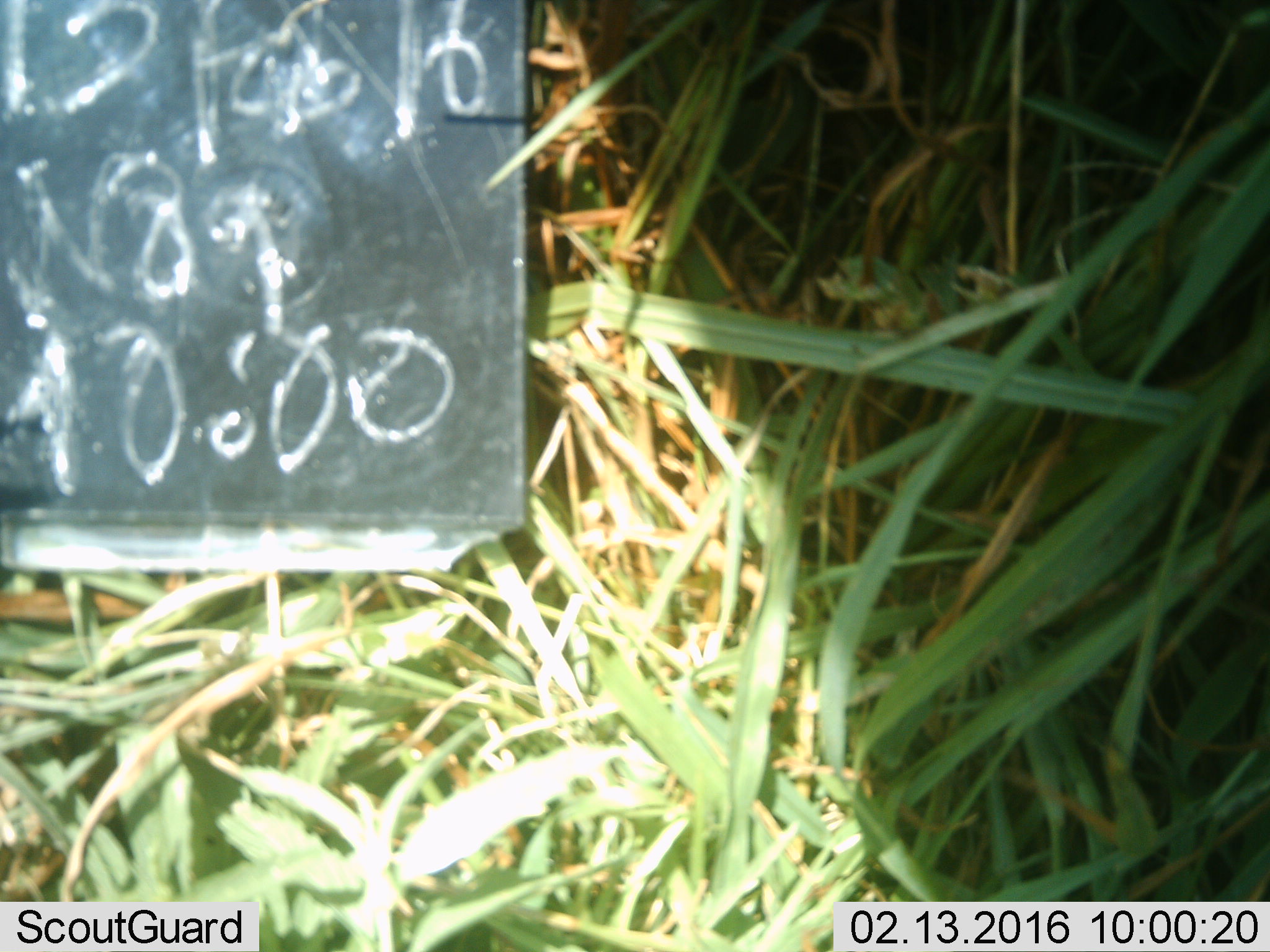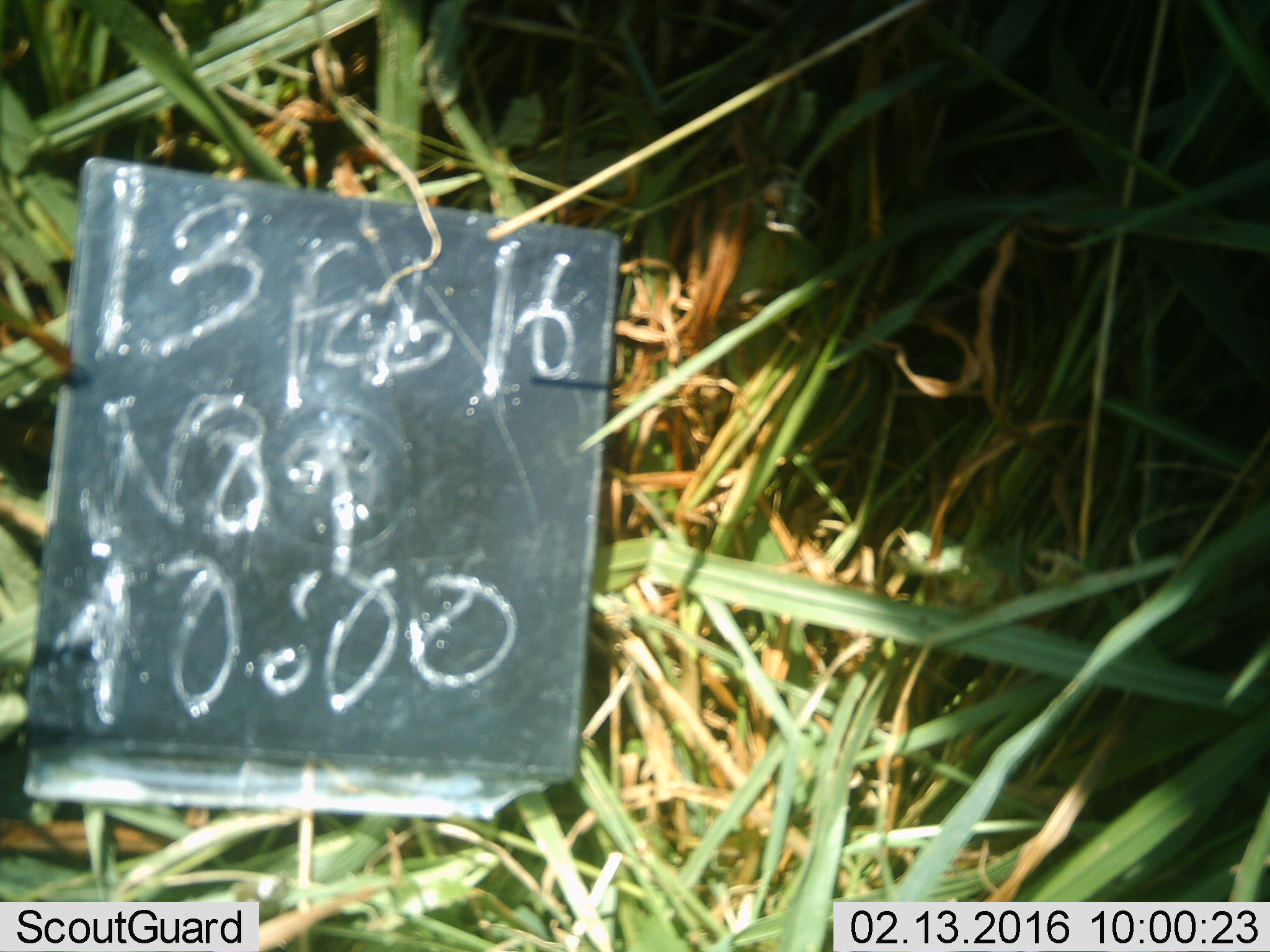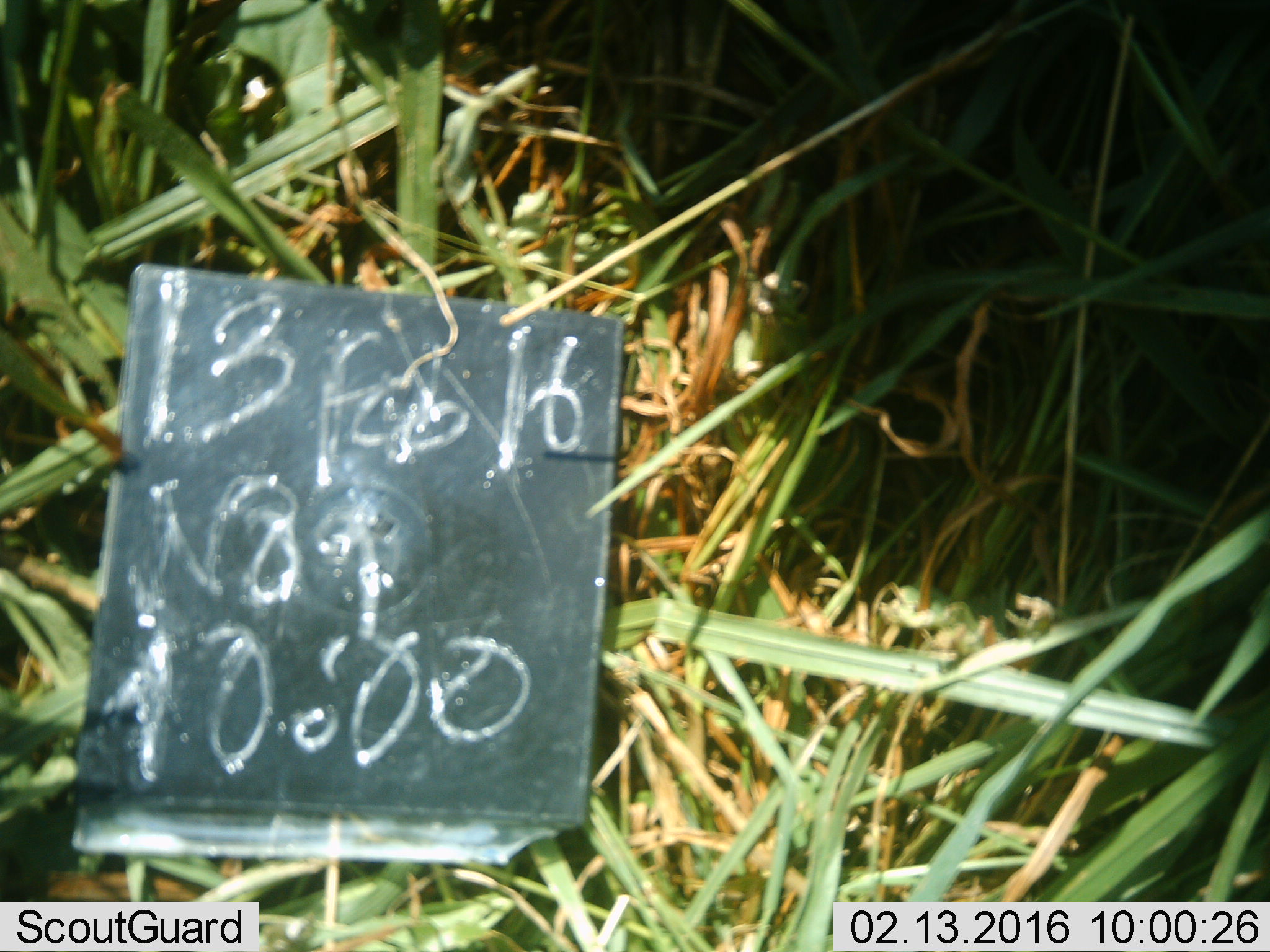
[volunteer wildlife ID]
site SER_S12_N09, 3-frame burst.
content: unidentified animal